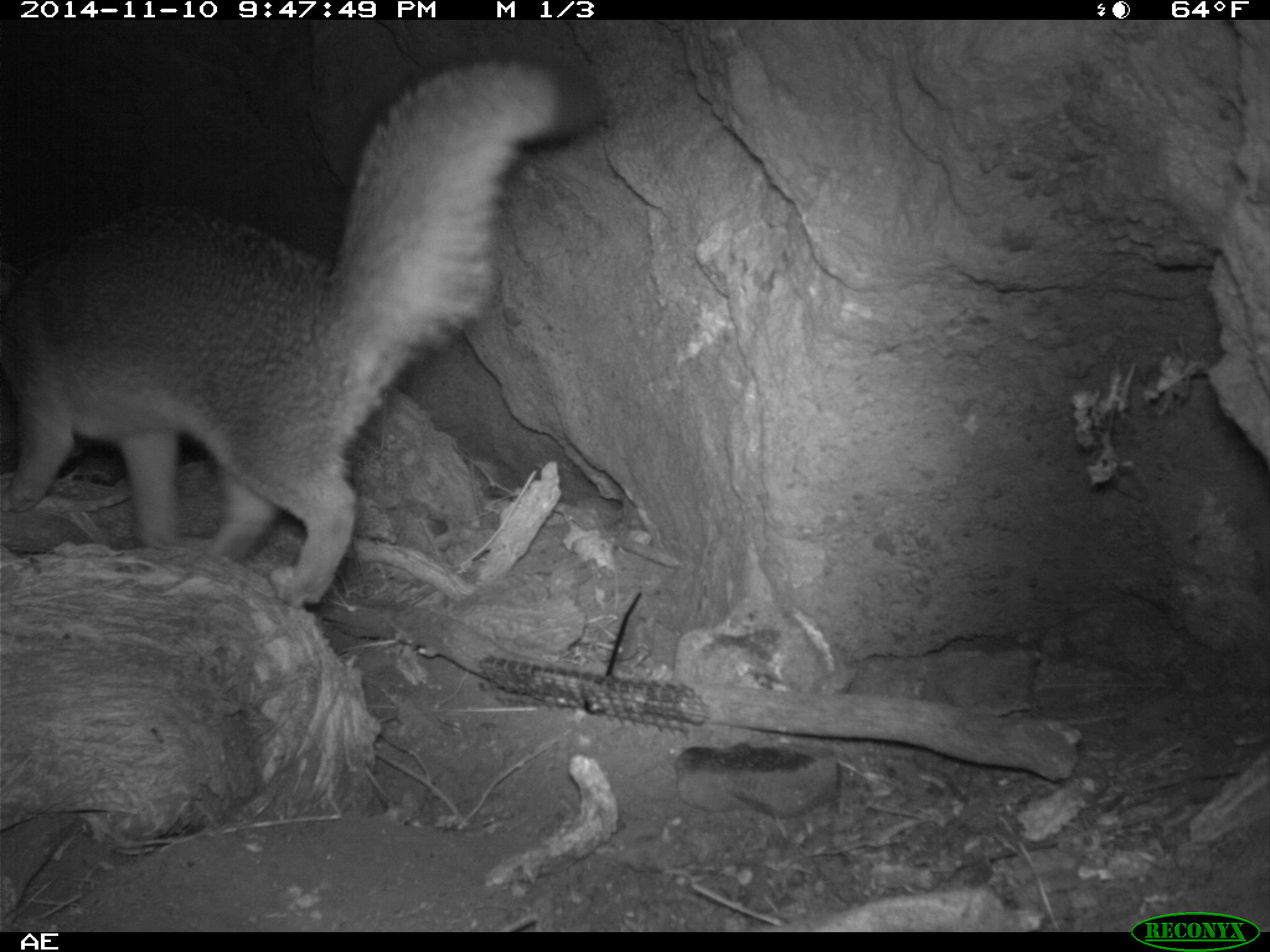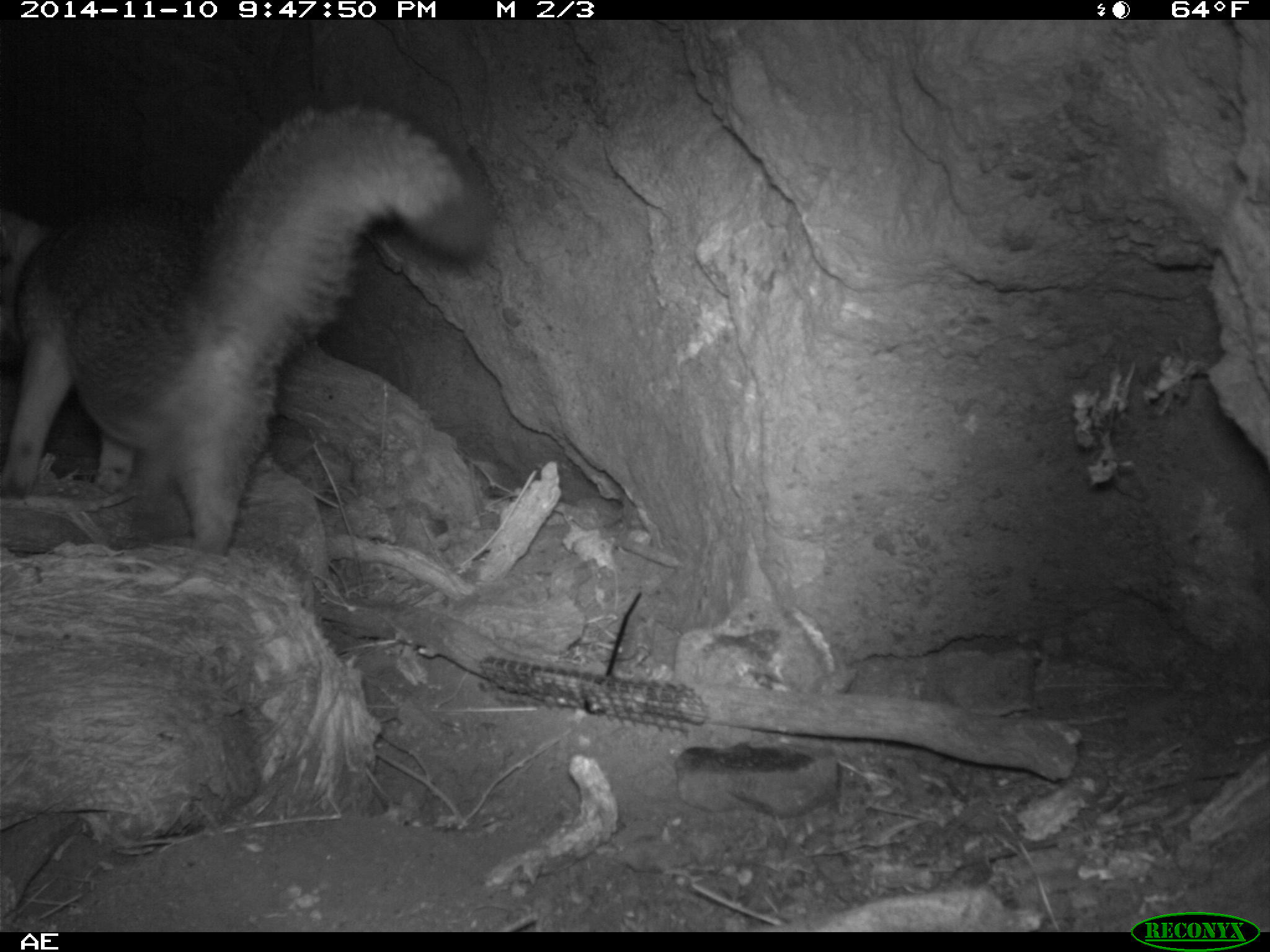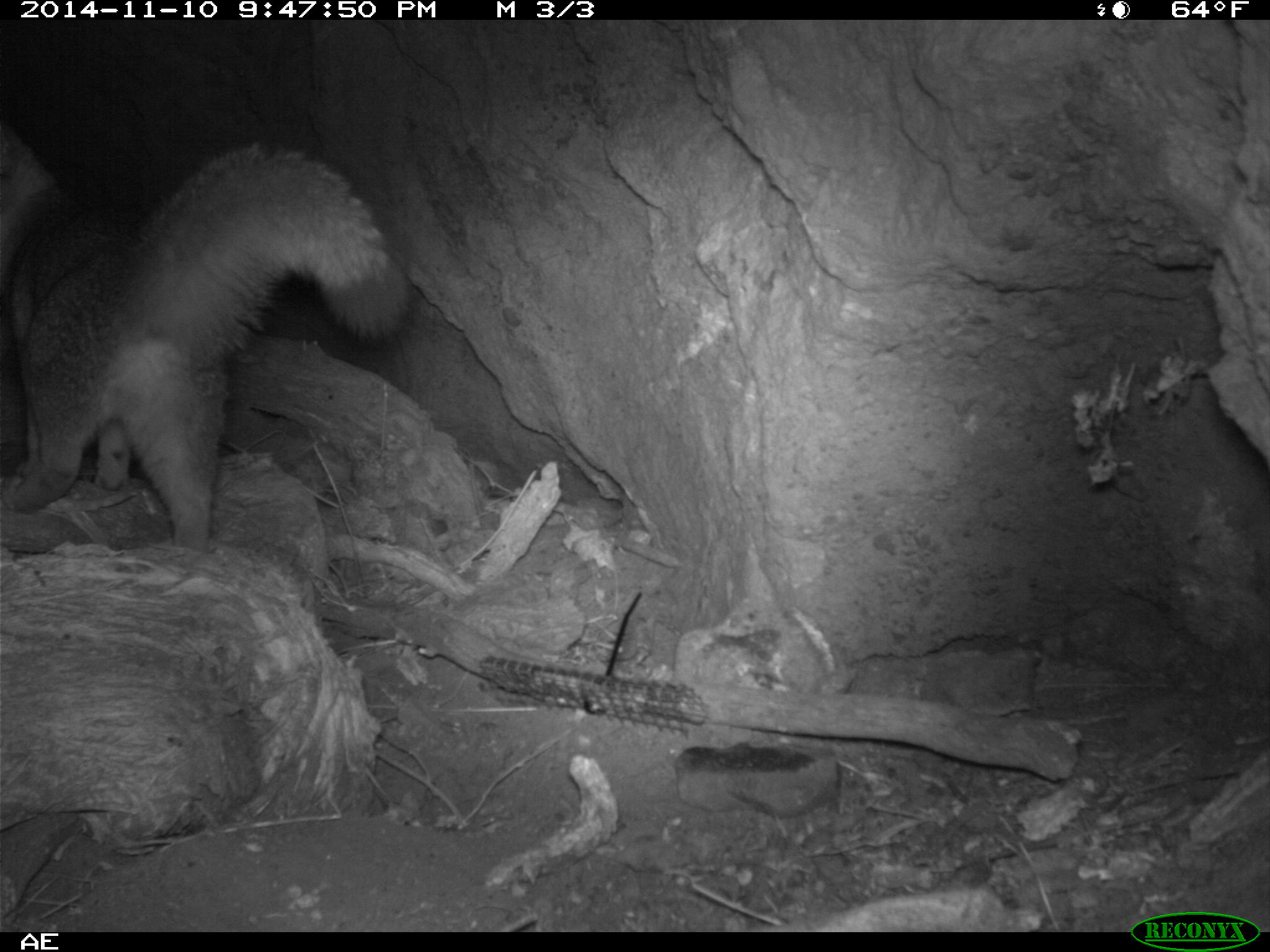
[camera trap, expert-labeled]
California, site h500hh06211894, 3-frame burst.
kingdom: Animalia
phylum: Chordata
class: Mammalia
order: Carnivora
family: Canidae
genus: Urocyon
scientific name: Urocyon littoralis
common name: island fox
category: fox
Fox (island fox) (Urocyon littoralis).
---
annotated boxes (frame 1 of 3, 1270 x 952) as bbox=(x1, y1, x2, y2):
fox: bbox=(0, 50, 603, 603)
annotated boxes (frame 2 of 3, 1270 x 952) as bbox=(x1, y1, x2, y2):
fox: bbox=(0, 97, 495, 551)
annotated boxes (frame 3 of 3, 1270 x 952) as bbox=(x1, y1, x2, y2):
fox: bbox=(0, 143, 412, 550)